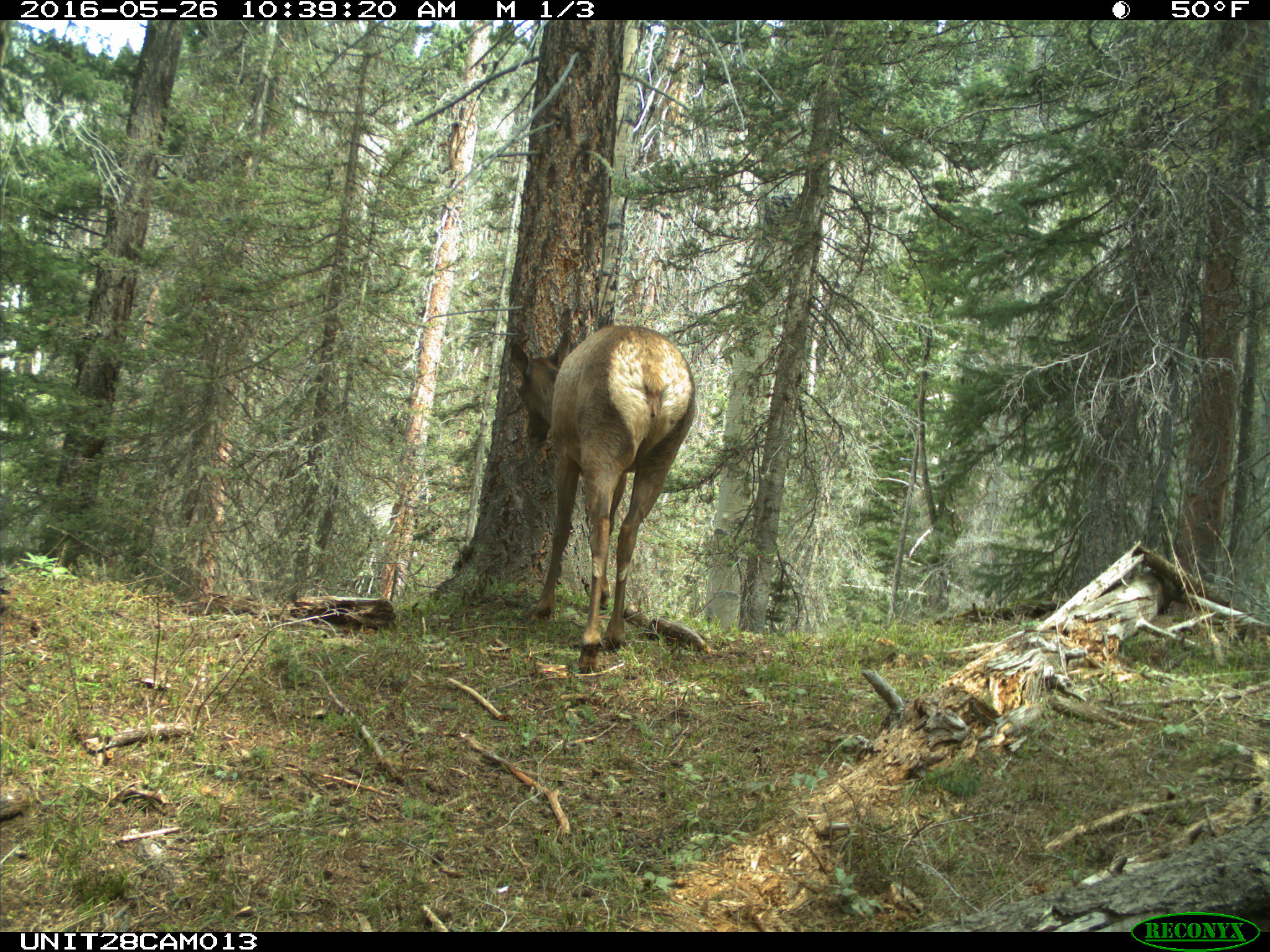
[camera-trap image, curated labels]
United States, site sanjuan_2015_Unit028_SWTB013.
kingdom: Animalia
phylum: Chordata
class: Mammalia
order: Artiodactyla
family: Cervidae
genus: Cervus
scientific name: Cervus elaphus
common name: red deer